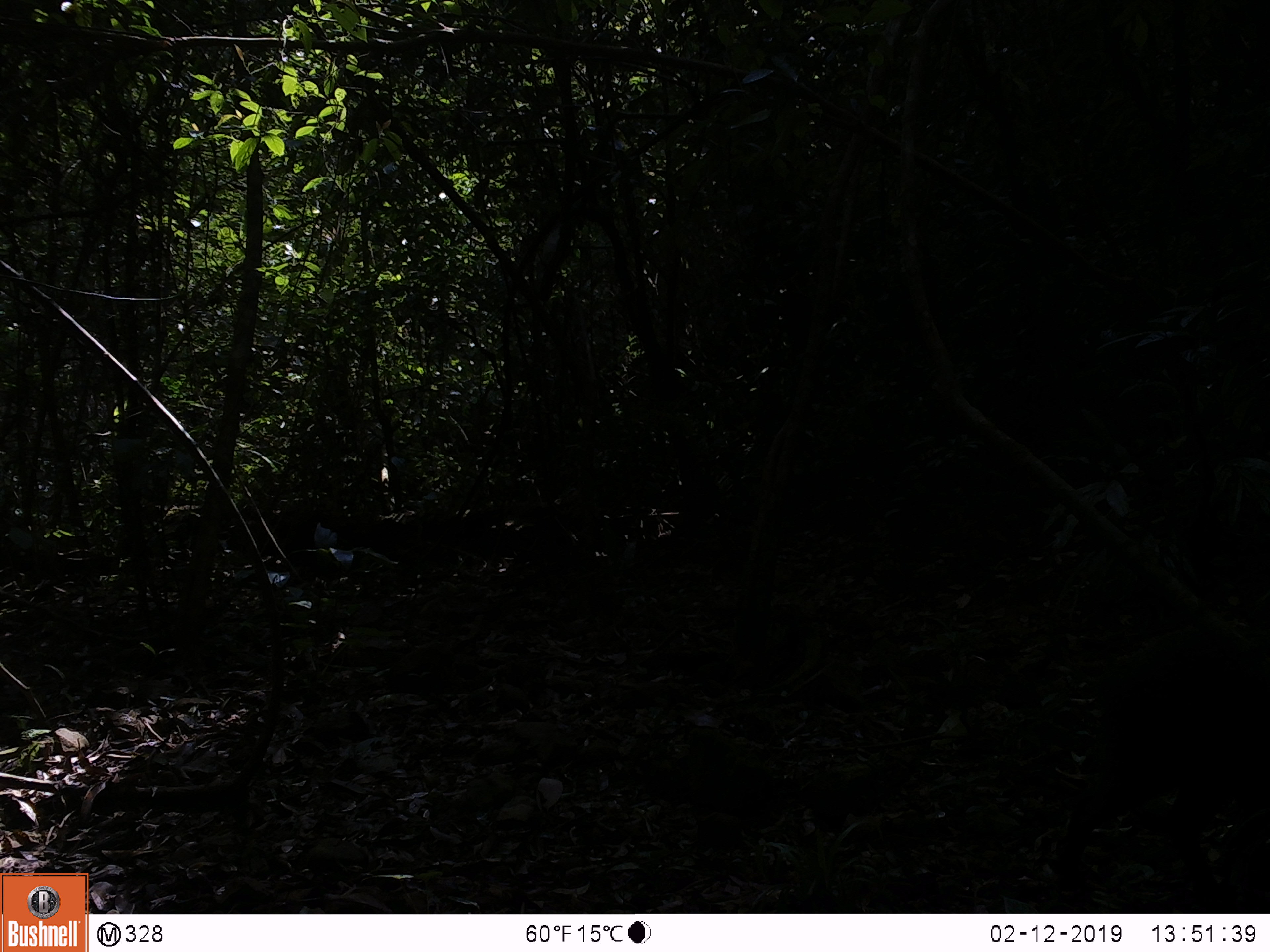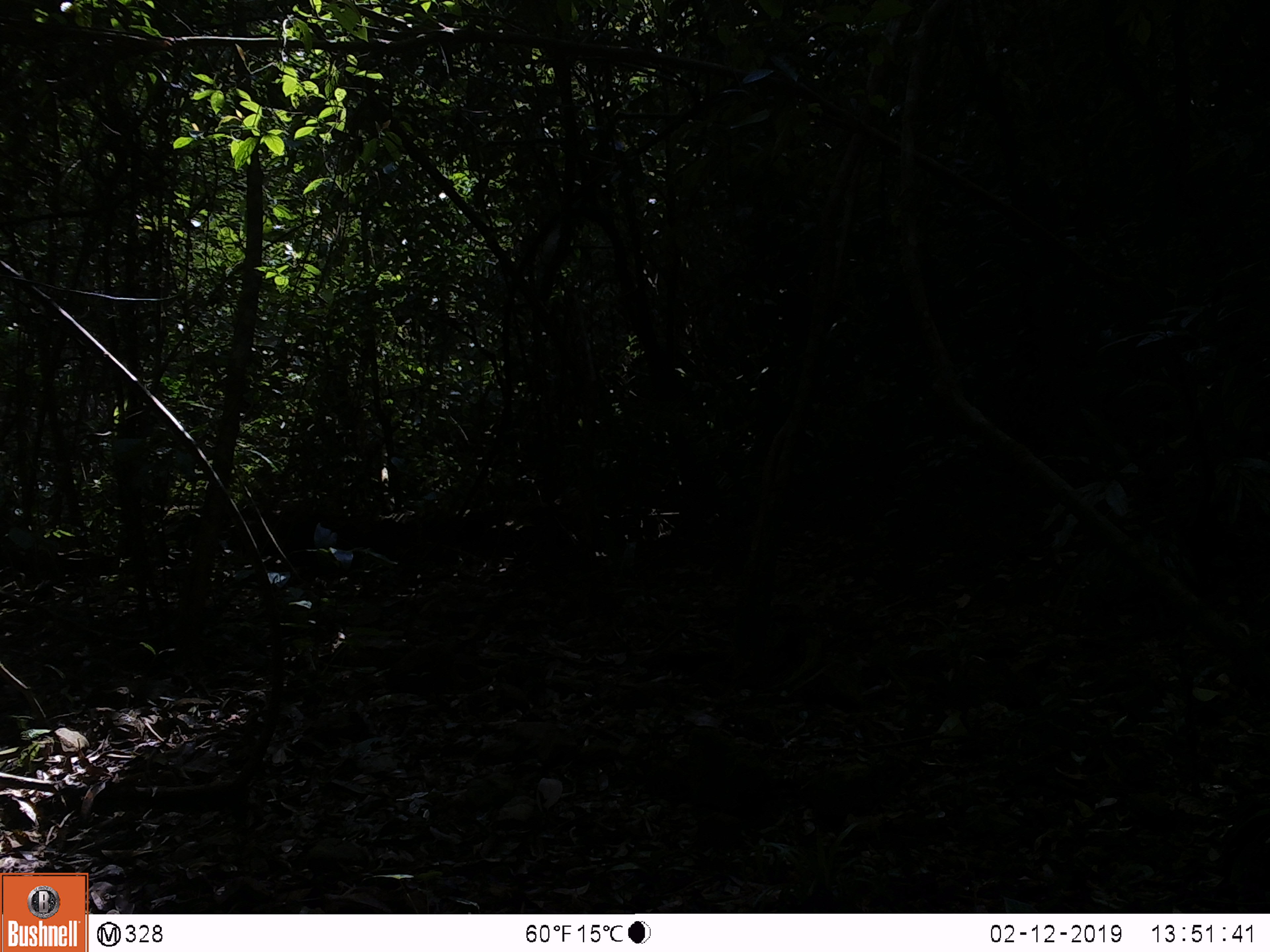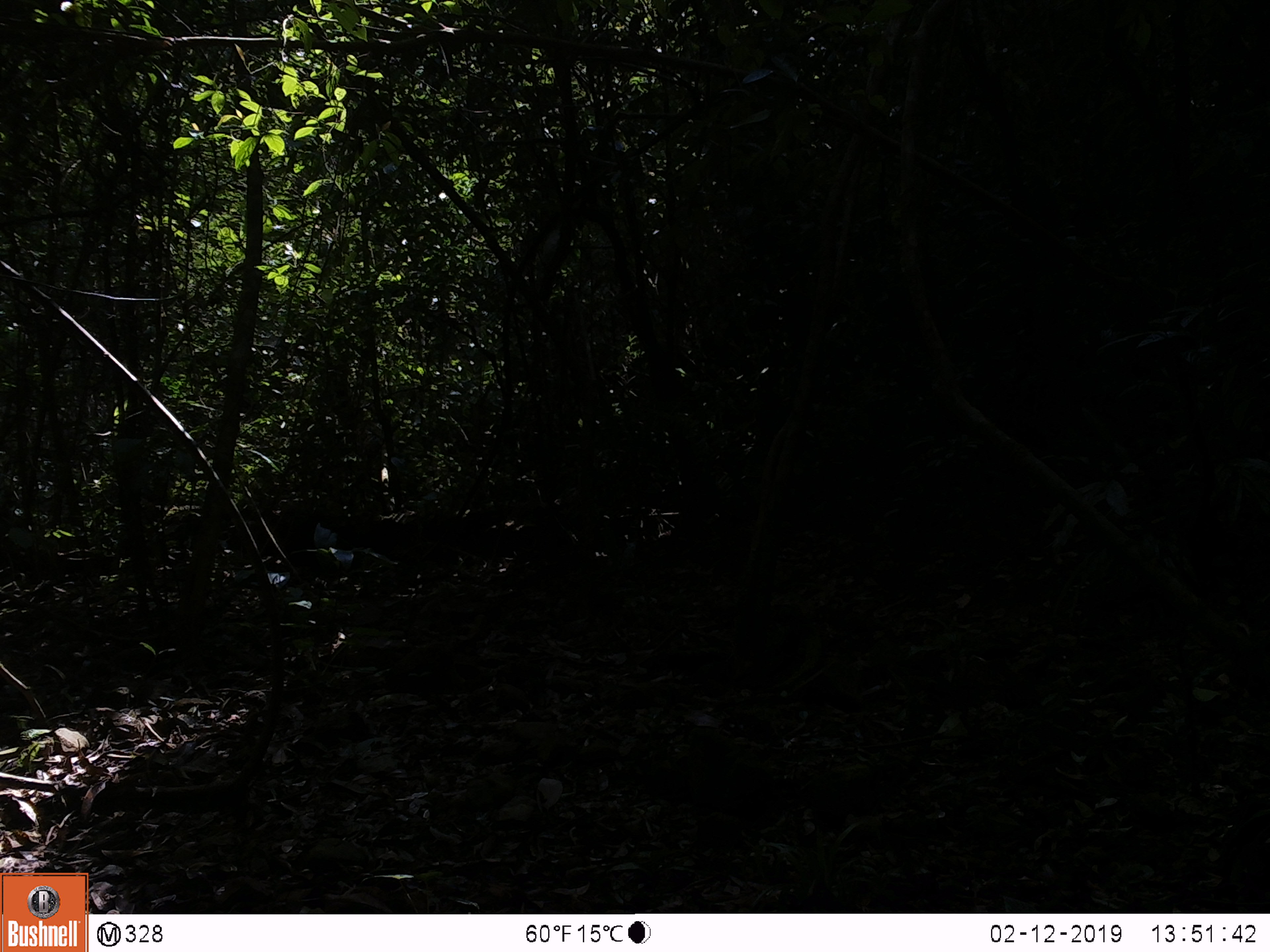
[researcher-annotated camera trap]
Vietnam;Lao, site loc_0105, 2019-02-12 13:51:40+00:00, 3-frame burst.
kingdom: Animalia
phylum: Chordata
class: Mammalia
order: Artiodactyla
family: Suidae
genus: Sus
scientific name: Sus scrofa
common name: eurasian wild pig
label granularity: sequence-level